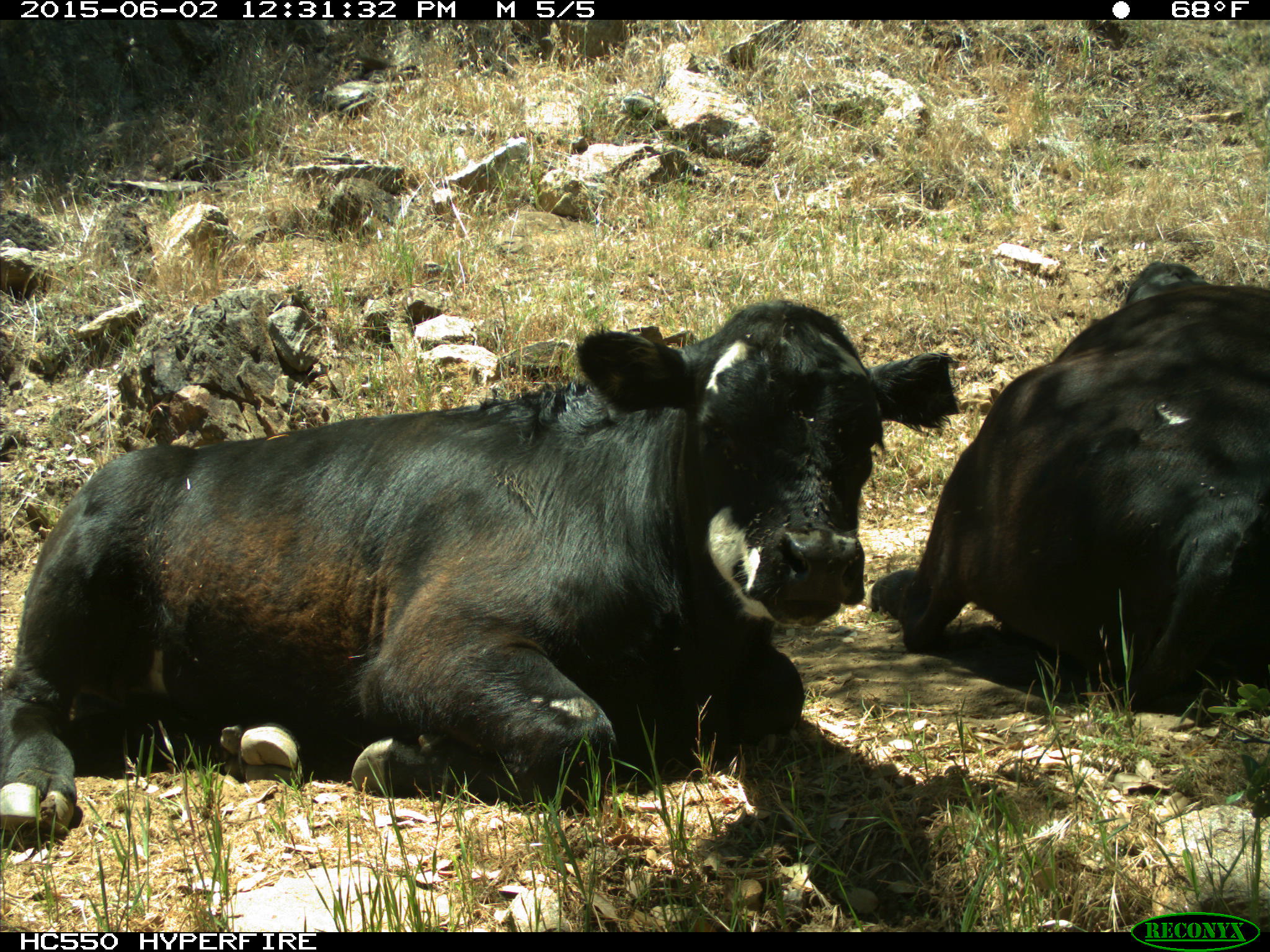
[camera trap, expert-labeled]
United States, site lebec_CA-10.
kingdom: Animalia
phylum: Chordata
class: Mammalia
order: Artiodactyla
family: Bovidae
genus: Bos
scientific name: Bos taurus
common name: domestic cow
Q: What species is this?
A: Bos taurus (domestic cow).